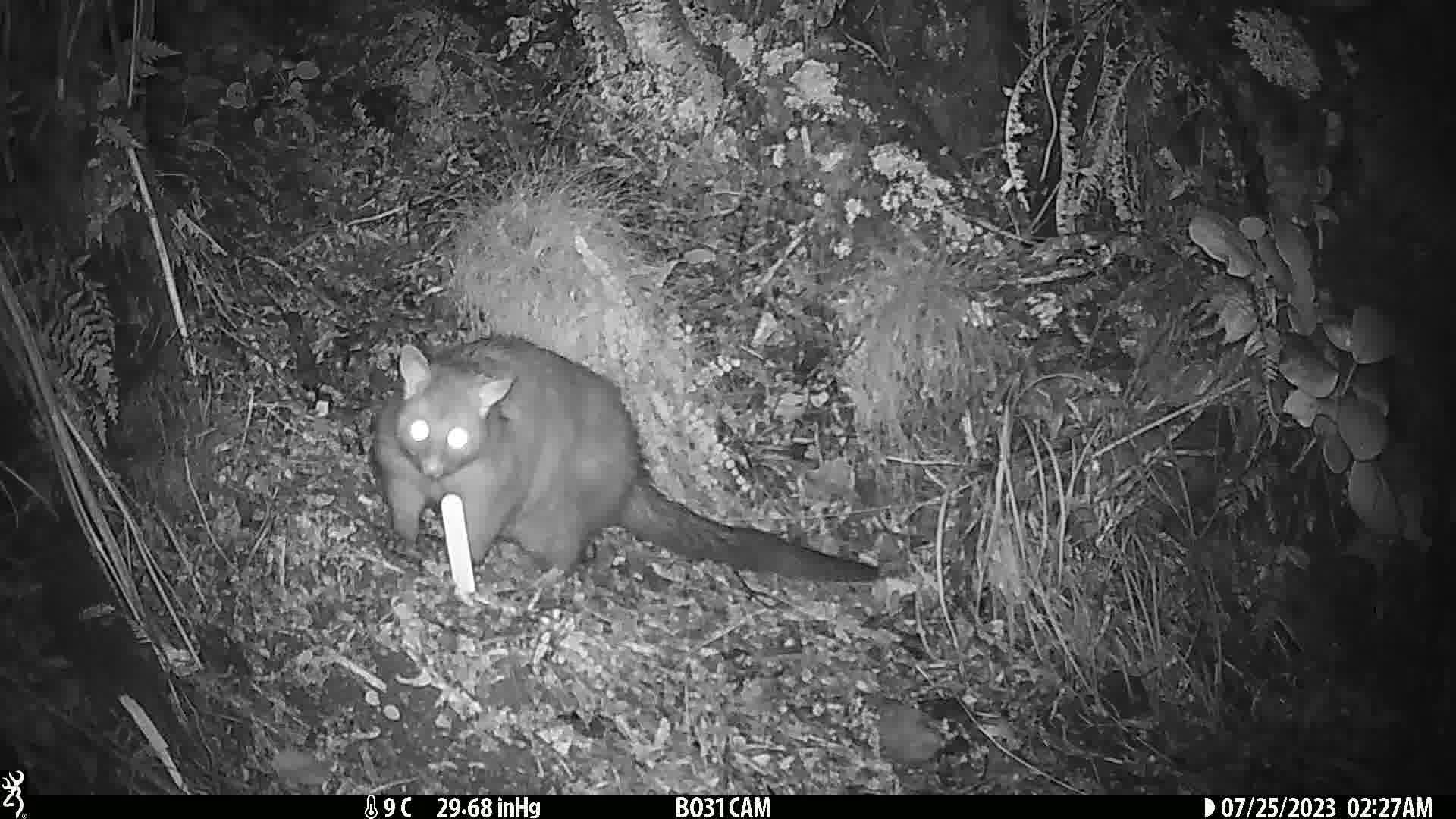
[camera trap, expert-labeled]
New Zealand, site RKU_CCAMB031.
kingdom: Animalia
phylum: Chordata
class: Mammalia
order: Diprotodontia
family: Phalangeridae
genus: Trichosurus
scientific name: Trichosurus vulpecula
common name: common brushtail possum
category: possum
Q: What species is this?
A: Possum (common brushtail possum) (Trichosurus vulpecula).